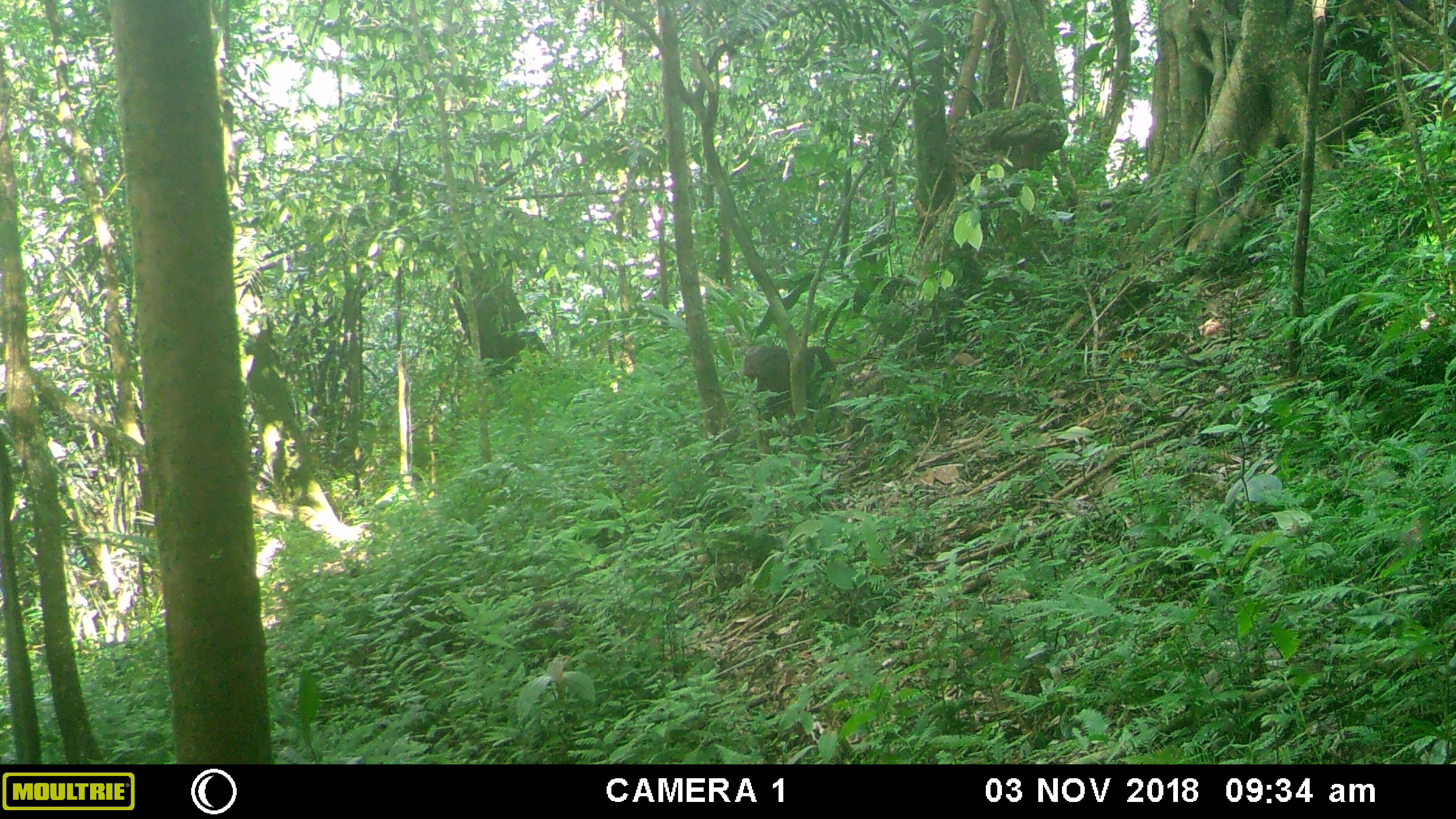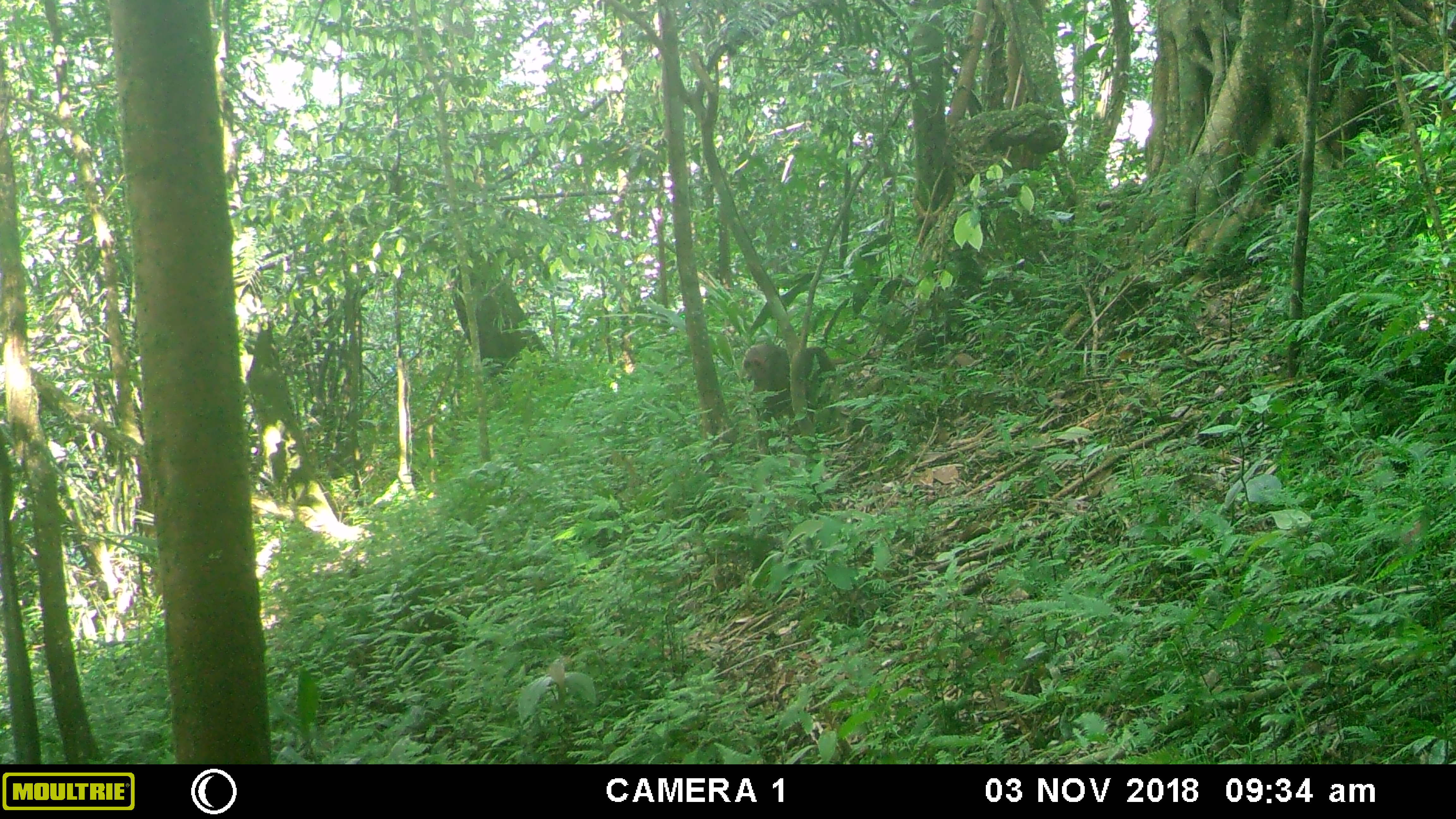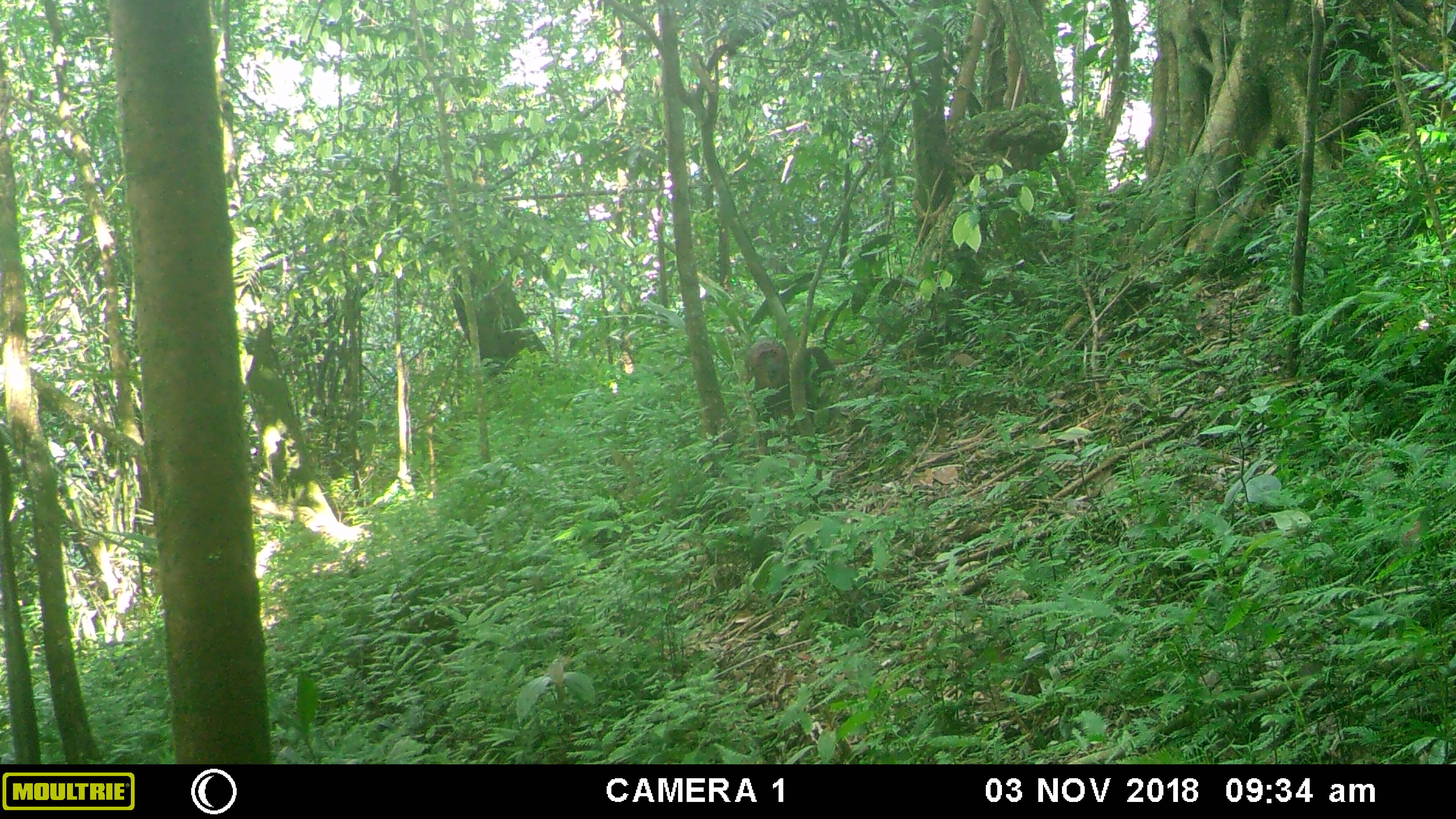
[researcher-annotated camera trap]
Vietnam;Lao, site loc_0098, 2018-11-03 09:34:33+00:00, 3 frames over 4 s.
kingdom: Animalia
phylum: Chordata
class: Mammalia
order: Primates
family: Cercopithecidae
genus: Macaca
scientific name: Macaca arctoides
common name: stump-tailed macaque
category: stump tailed macaque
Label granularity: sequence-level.